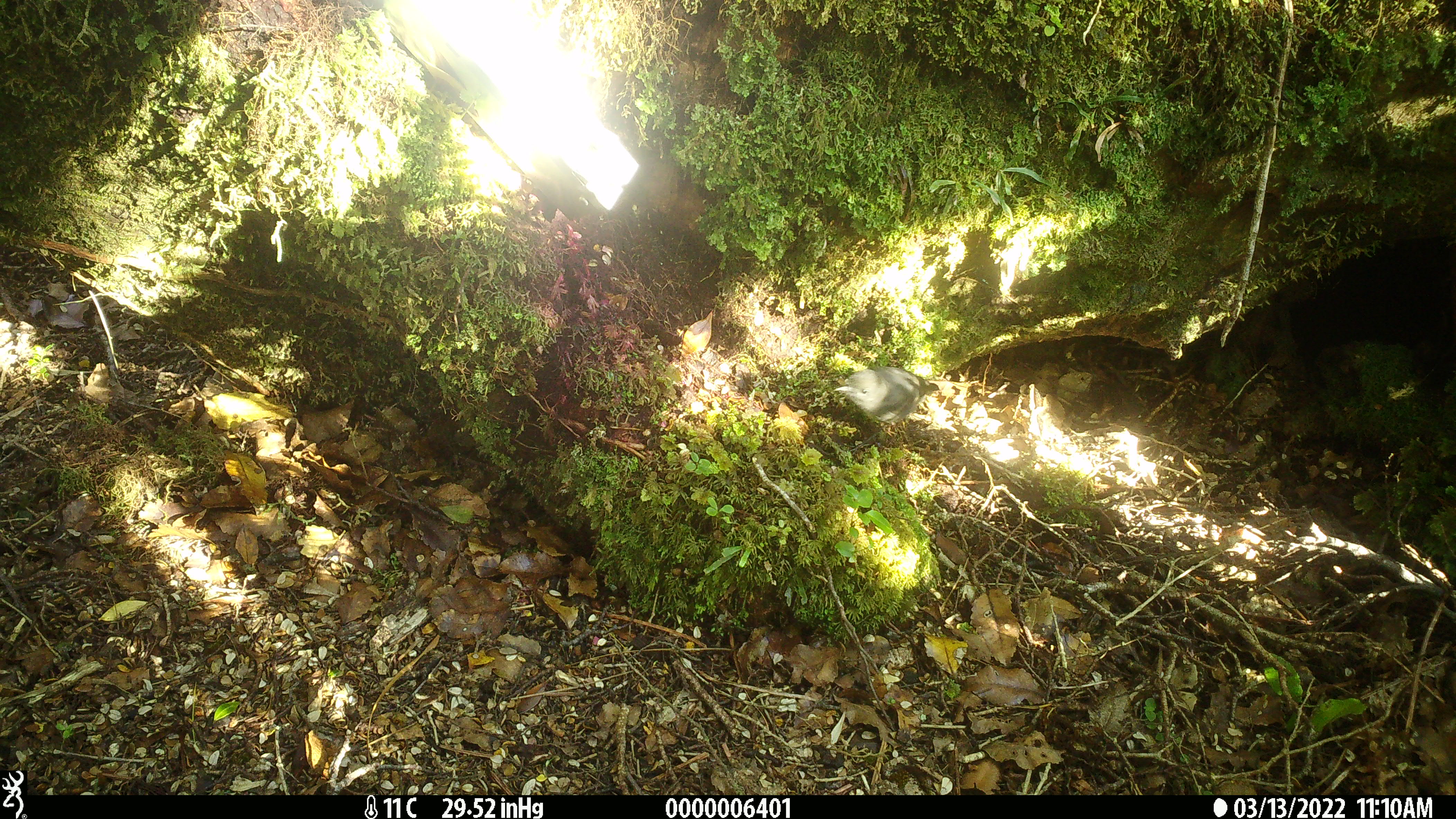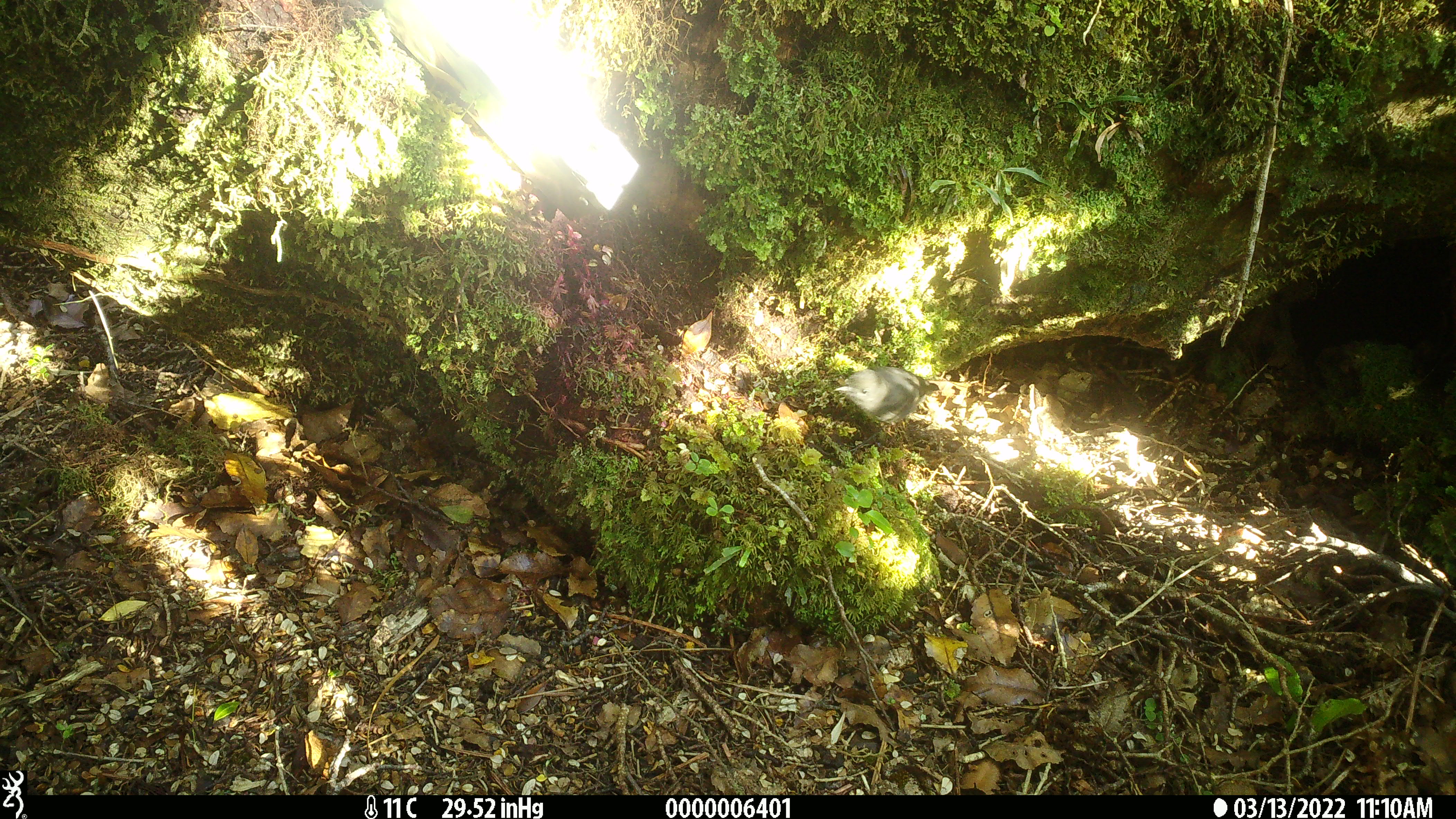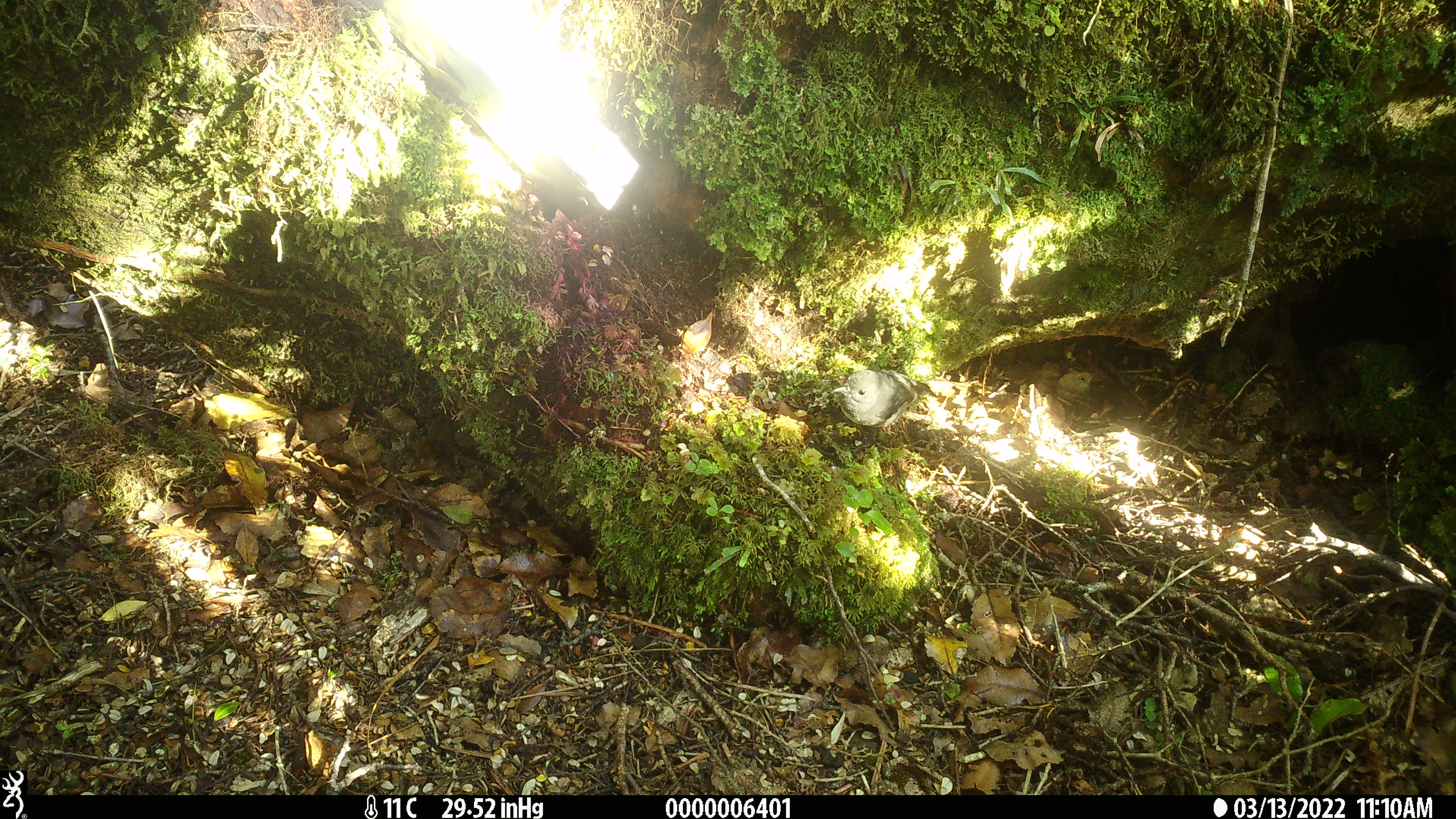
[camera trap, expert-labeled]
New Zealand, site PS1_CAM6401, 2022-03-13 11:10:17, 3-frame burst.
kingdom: Animalia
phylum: Chordata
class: Aves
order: Passeriformes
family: Petroicidae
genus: Petroica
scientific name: Petroica australis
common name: new zealand robin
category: robin